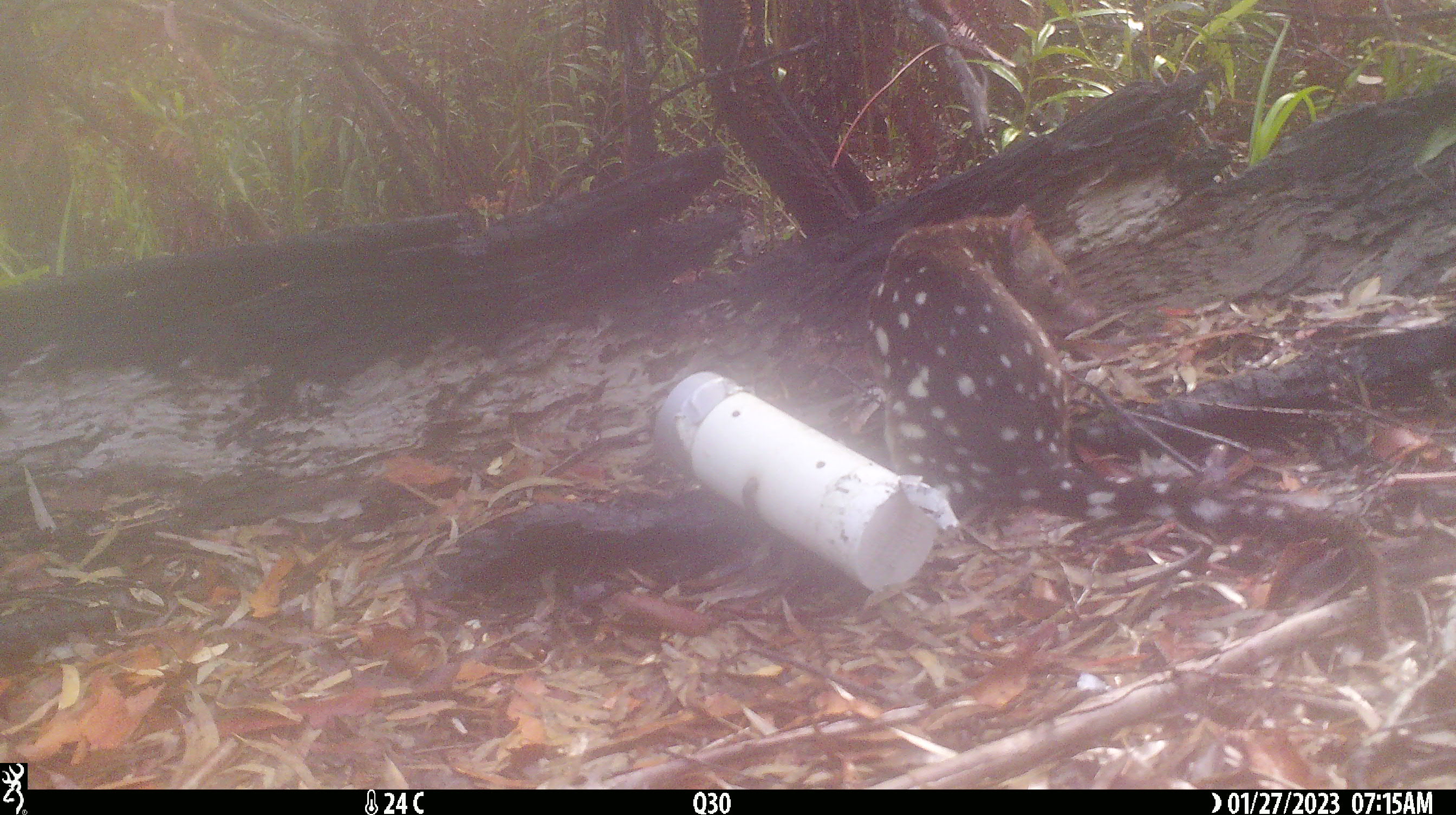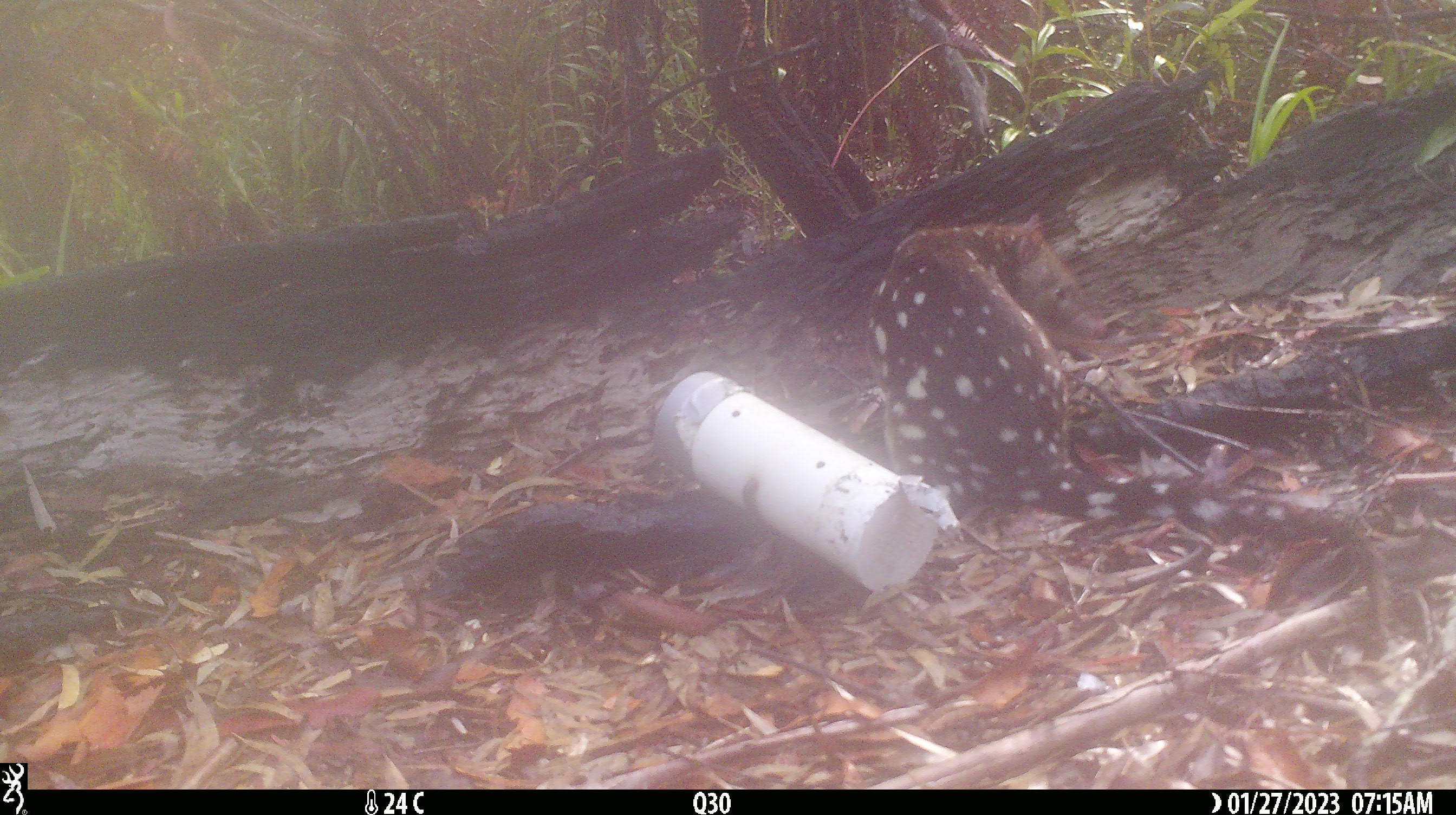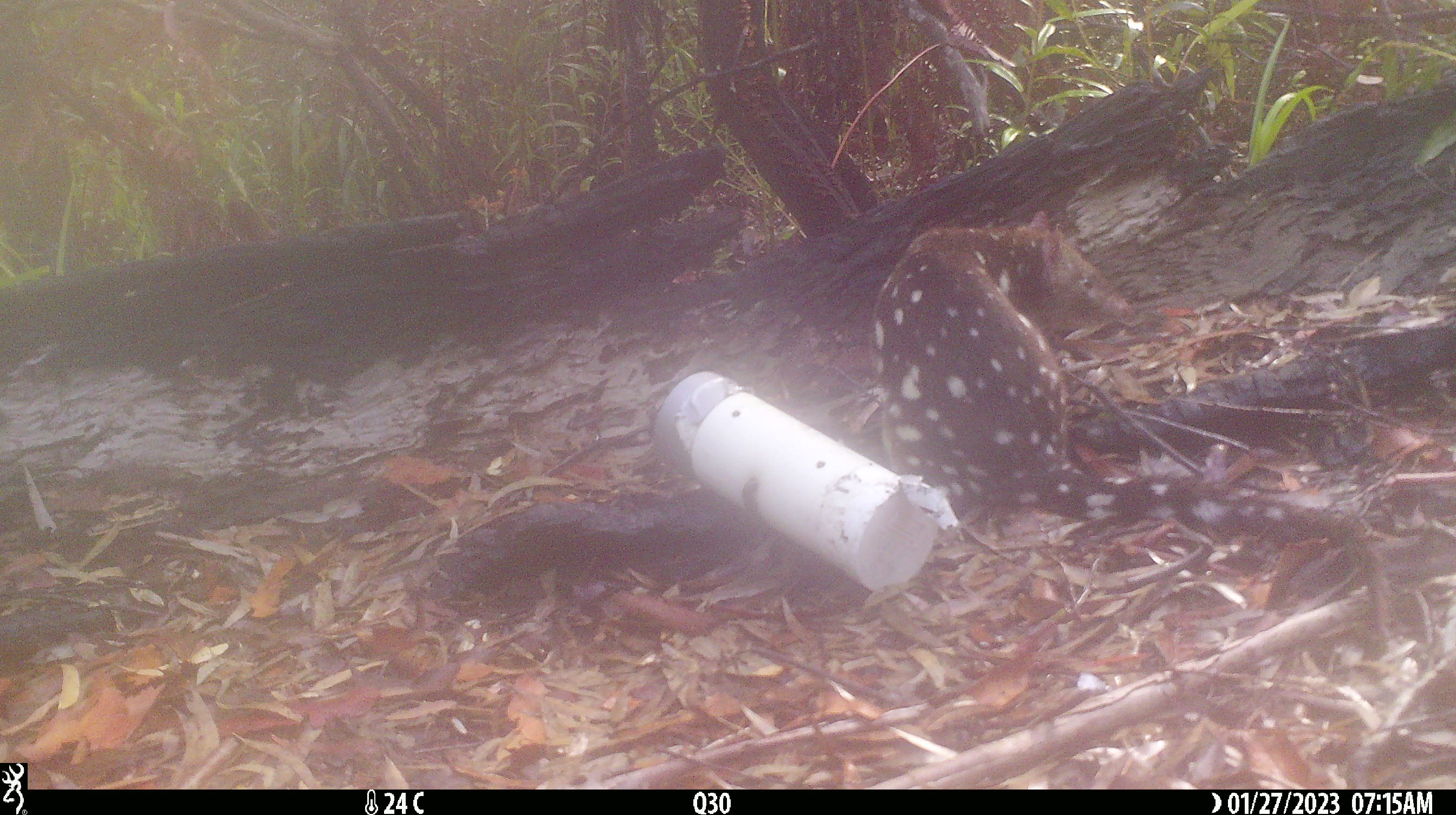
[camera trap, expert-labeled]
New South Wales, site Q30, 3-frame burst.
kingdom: Animalia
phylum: Chordata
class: Mammalia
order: Dasyuromorphia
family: Dasyuridae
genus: Dasyurus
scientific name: Dasyurus maculatus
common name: spotted-tailed quoll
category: quoll